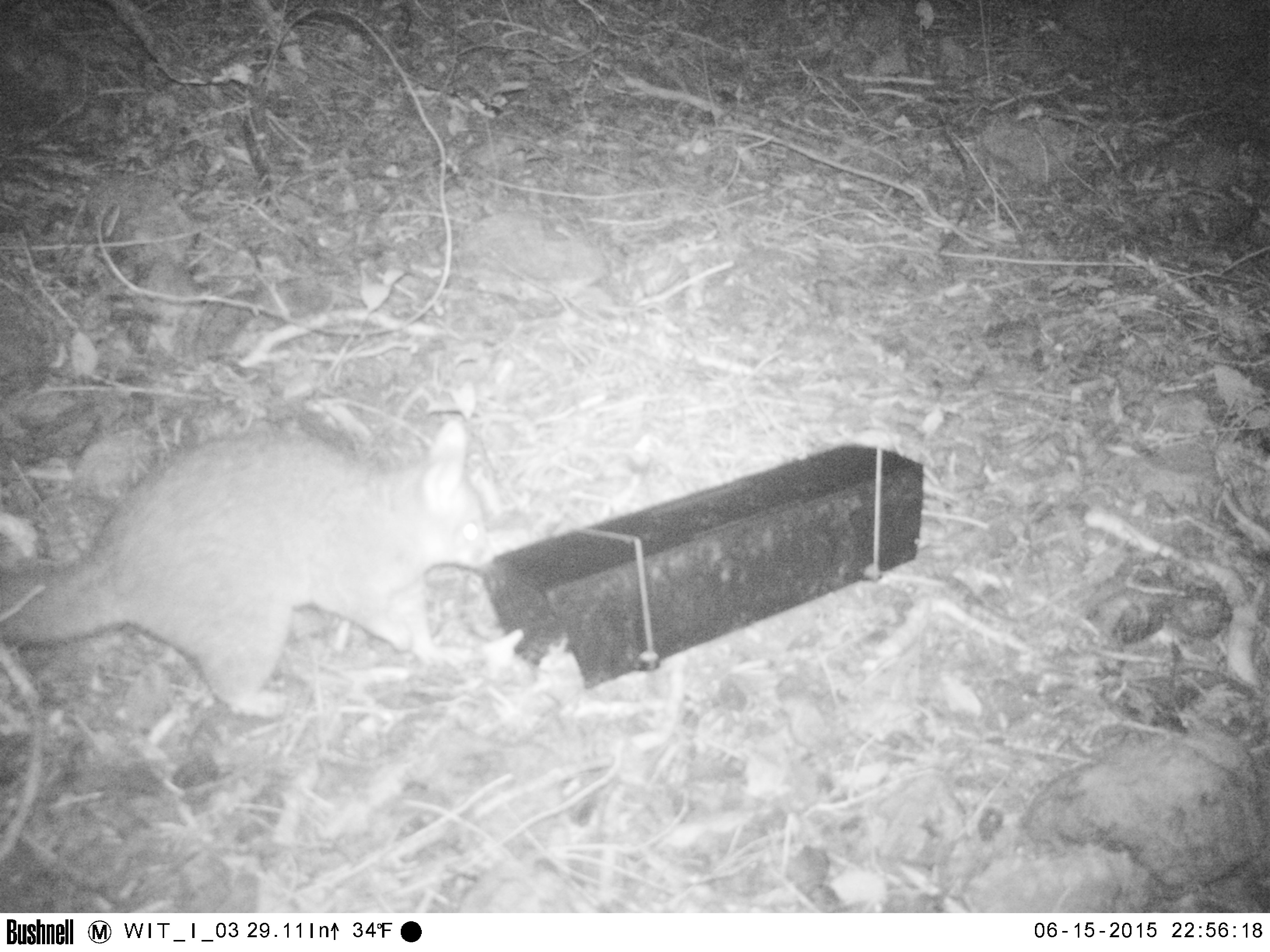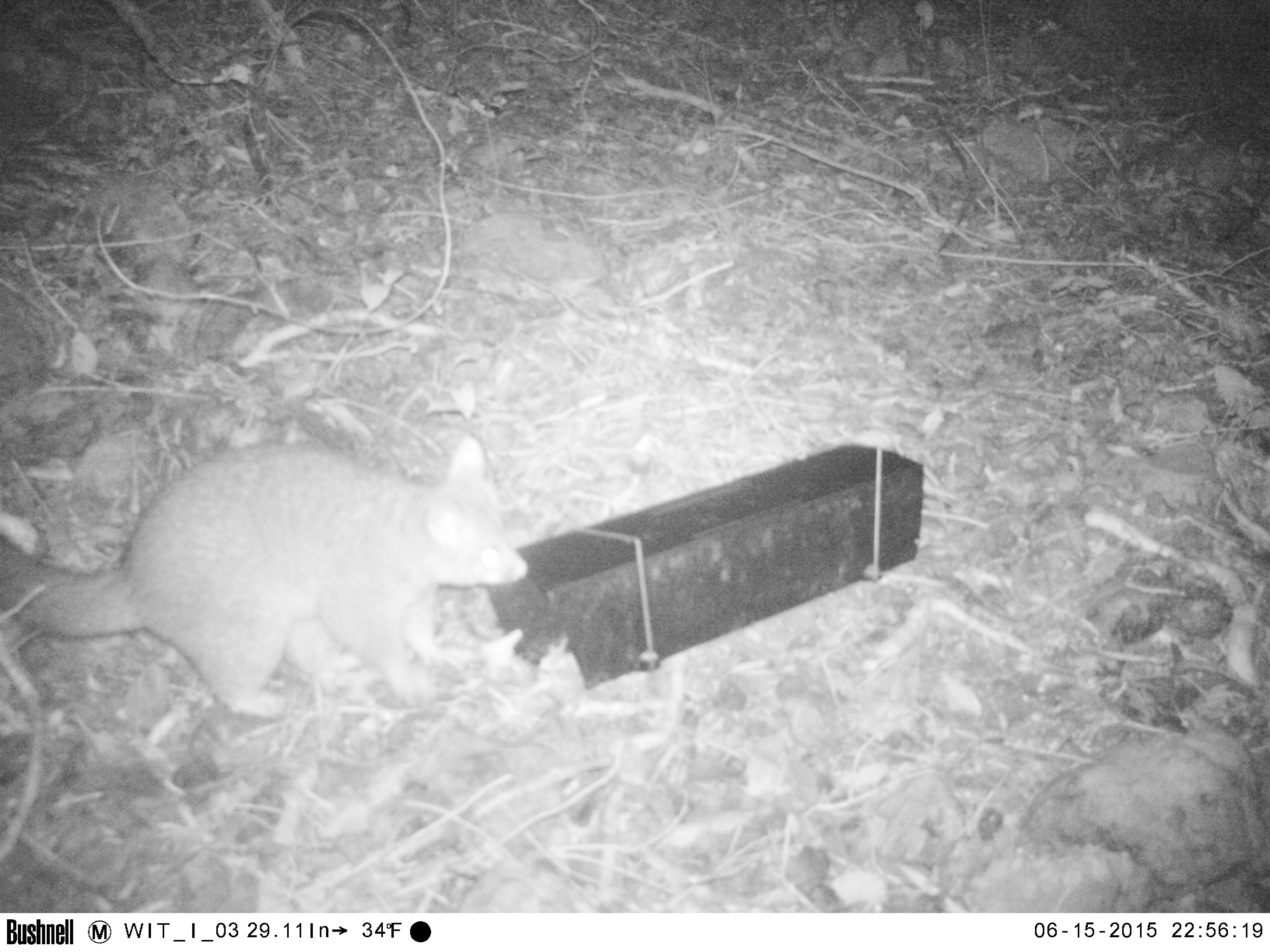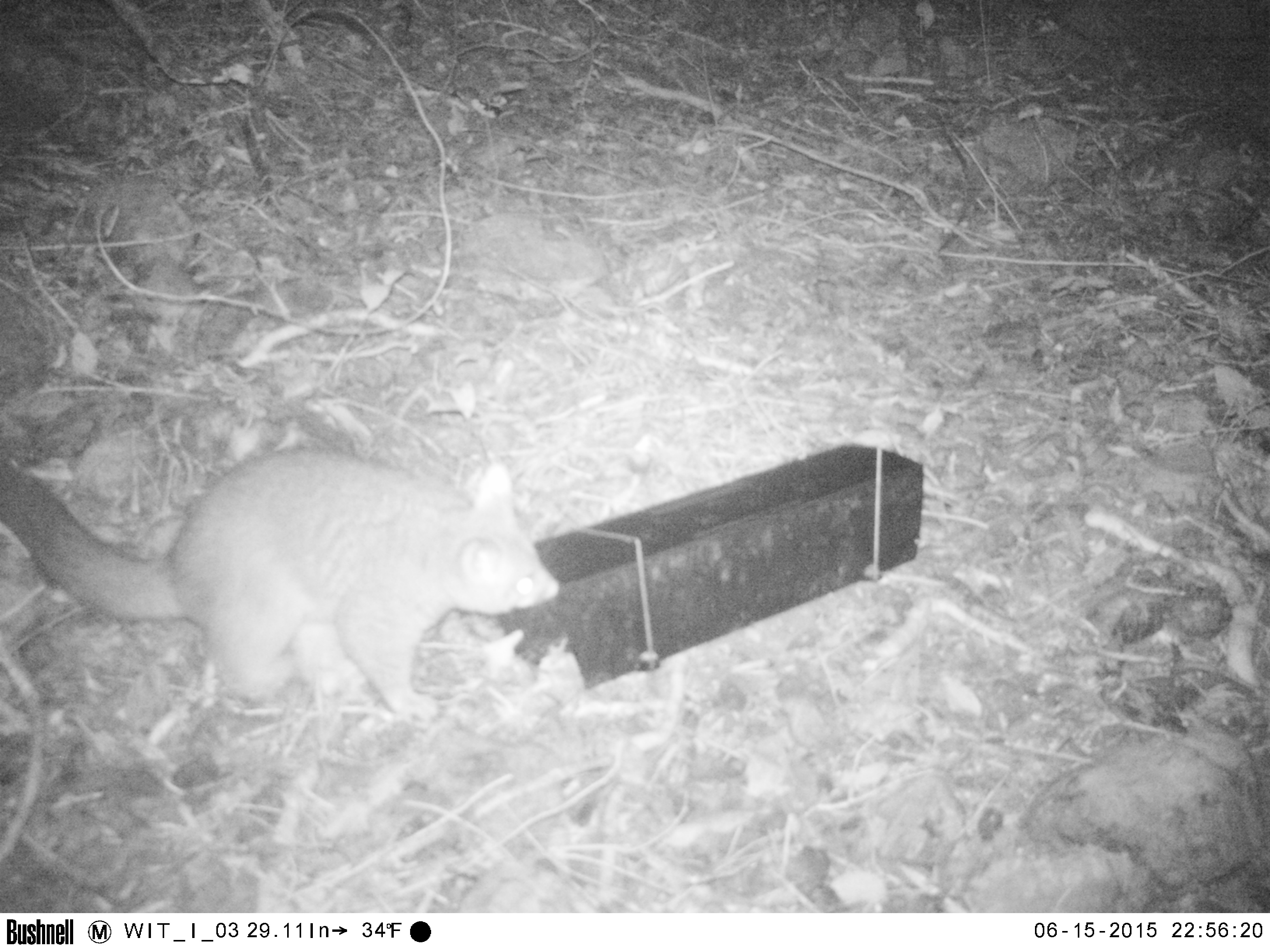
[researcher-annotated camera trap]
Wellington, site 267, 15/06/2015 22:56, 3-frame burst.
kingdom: Animalia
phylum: Chordata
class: Mammalia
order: Didelphimorphia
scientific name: Didelphimorphia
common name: possum